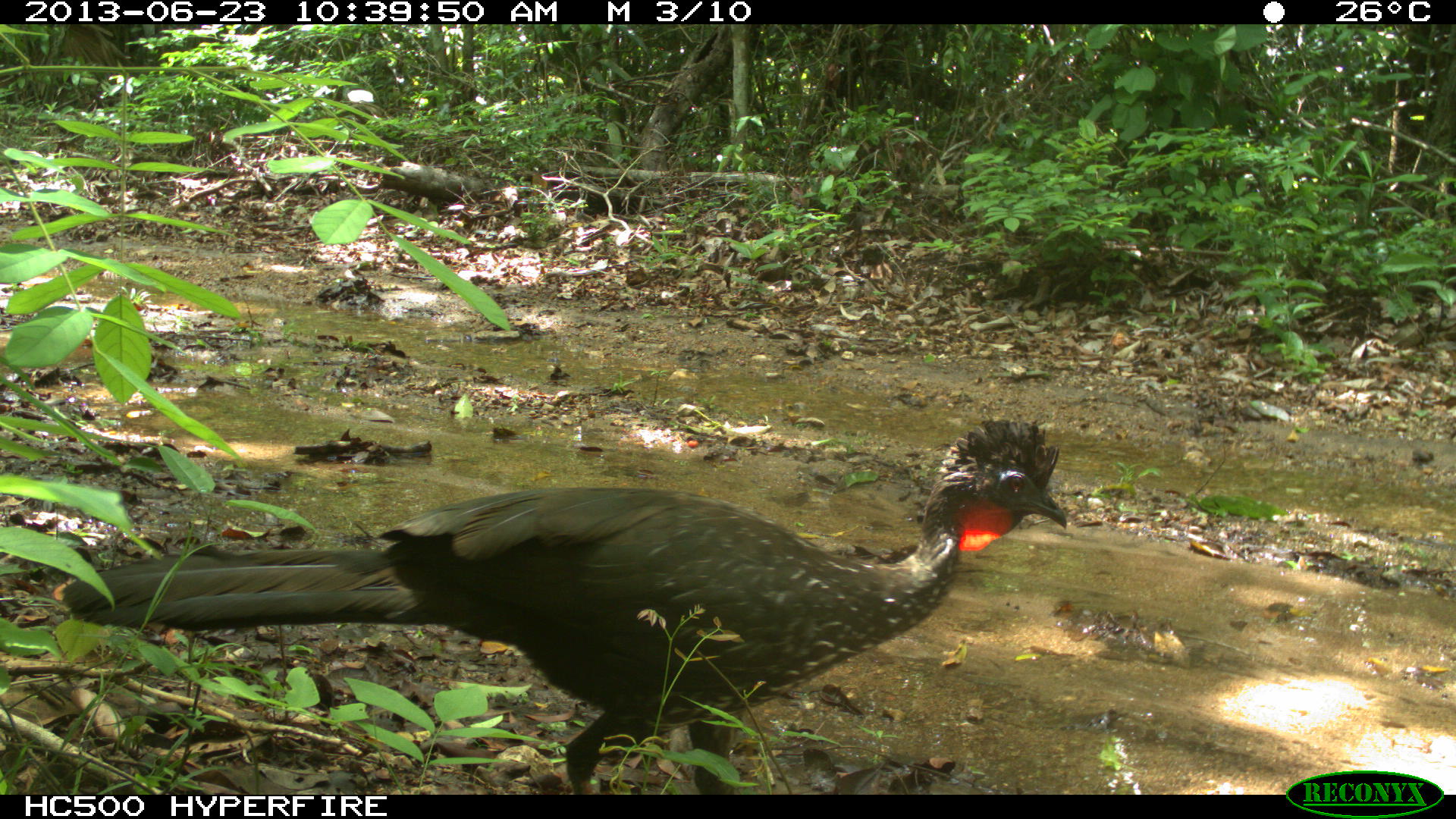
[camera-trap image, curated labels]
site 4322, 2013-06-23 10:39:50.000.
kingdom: Animalia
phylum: Chordata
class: Aves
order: Galliformes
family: Cracidae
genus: Penelope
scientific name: Penelope purpurascens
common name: crested guan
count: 1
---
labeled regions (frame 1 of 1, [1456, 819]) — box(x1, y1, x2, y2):
penelope purpurascens: box(56, 414, 1066, 795)